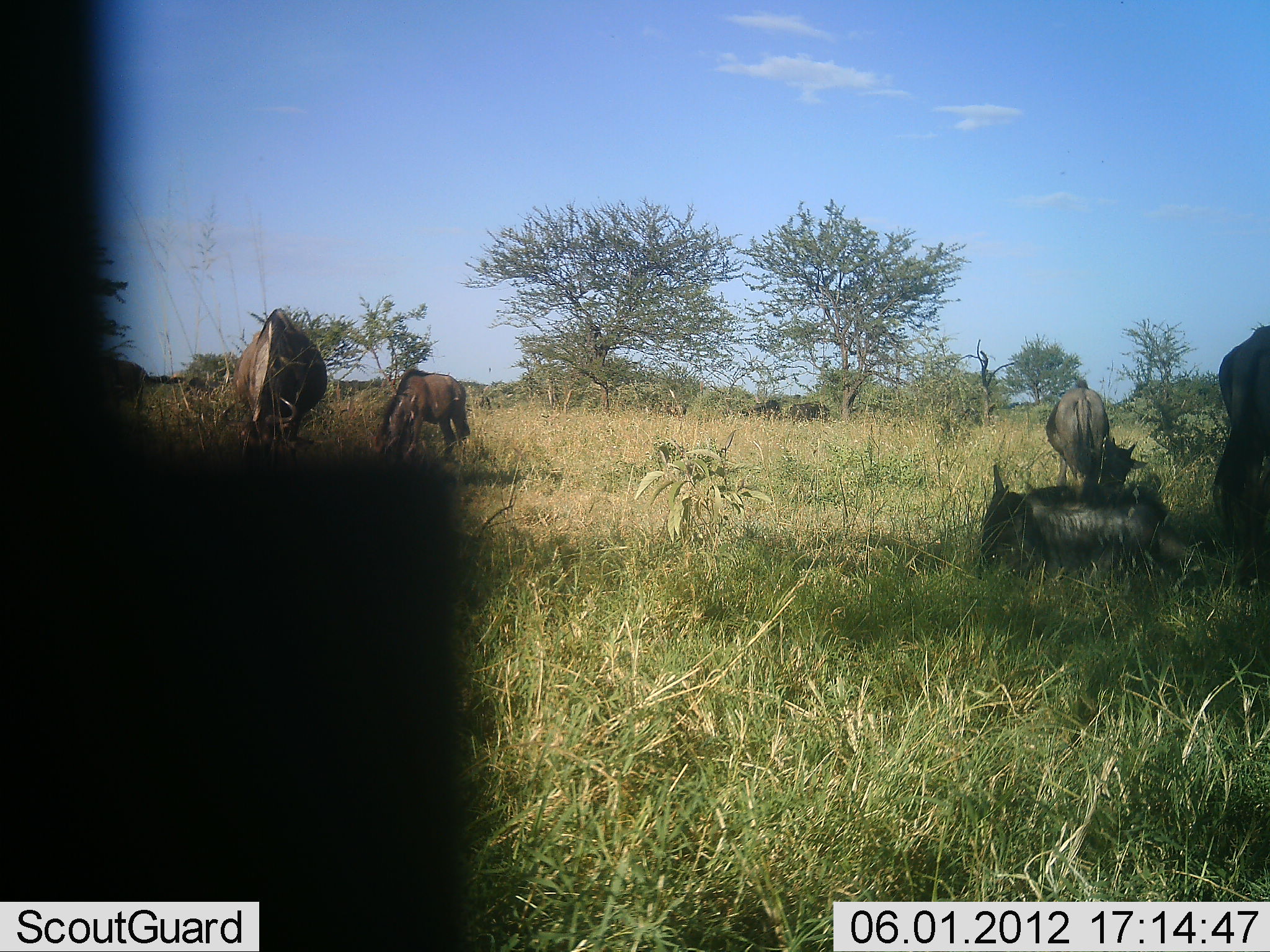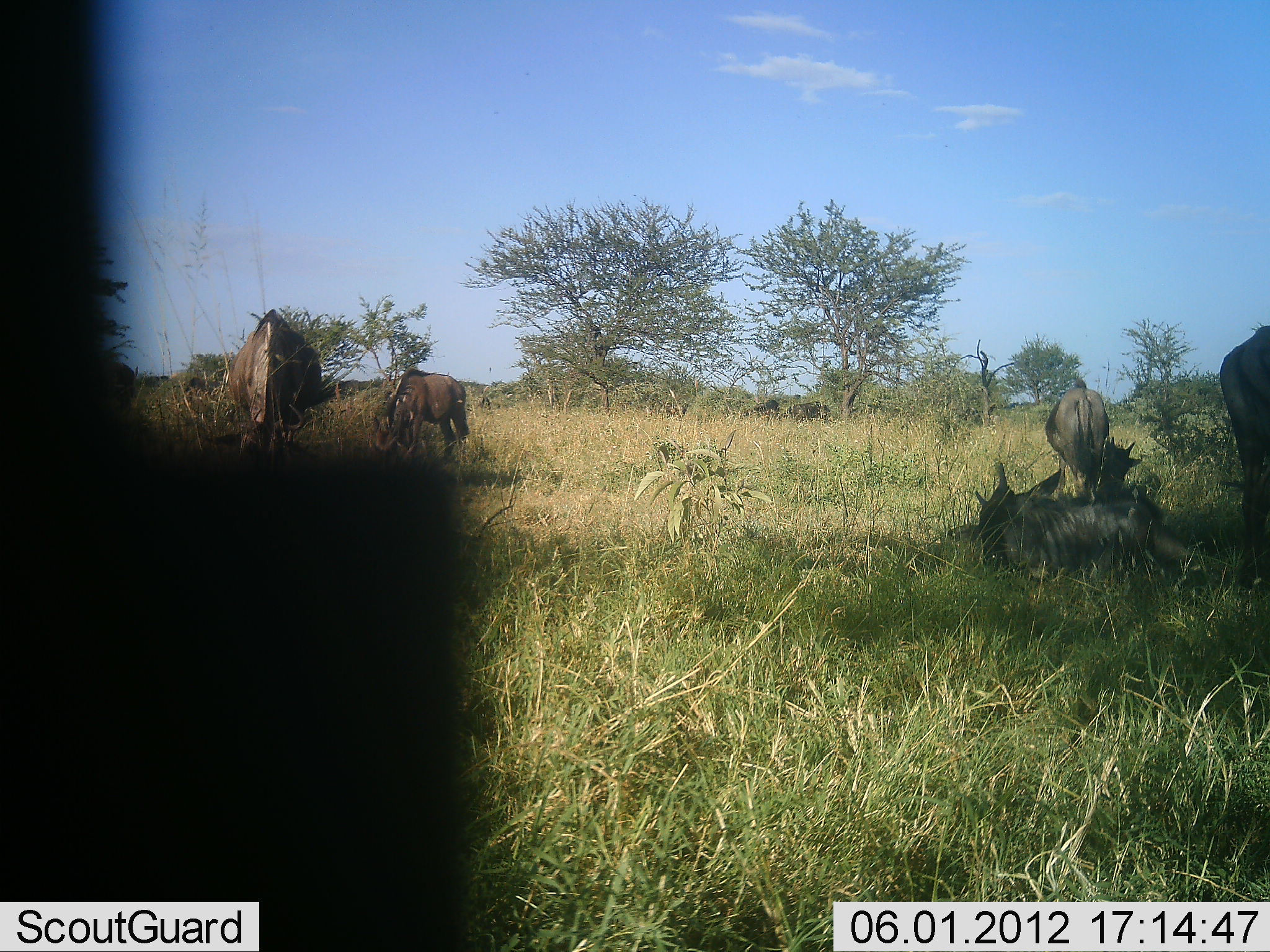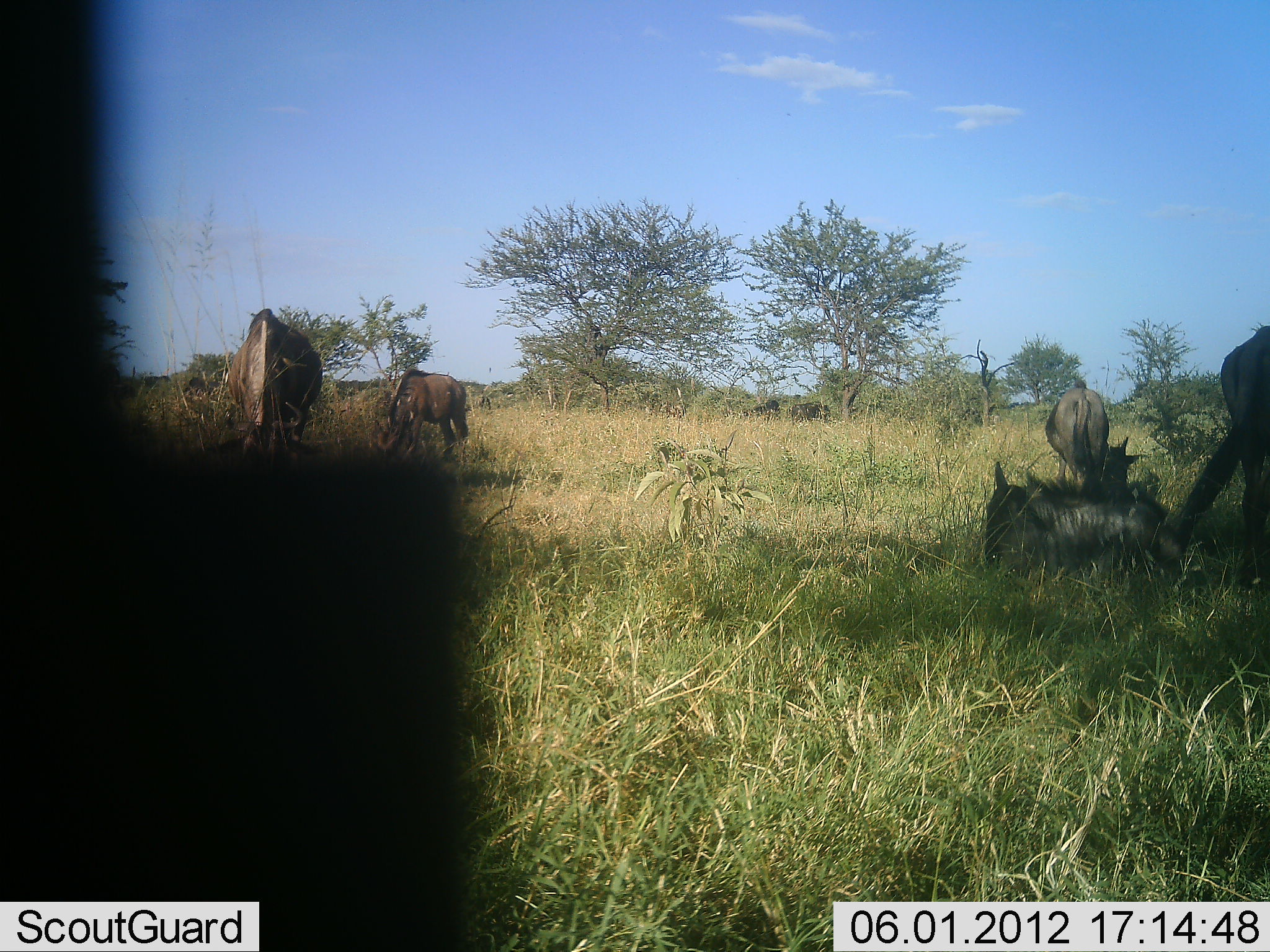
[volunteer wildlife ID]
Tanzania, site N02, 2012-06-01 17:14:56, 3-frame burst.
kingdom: Animalia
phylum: Chordata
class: Mammalia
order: Artiodactyla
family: Bovidae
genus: Connochaetes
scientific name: Connochaetes taurinus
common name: blue wildebeest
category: wildebeest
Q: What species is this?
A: Wildebeest (blue wildebeest) (Connochaetes taurinus).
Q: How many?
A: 6.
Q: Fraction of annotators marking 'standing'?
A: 40%.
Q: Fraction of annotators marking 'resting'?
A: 90%.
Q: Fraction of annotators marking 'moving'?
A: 20%.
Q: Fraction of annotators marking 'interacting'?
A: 0%.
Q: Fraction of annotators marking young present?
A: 20%.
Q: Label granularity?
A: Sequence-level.